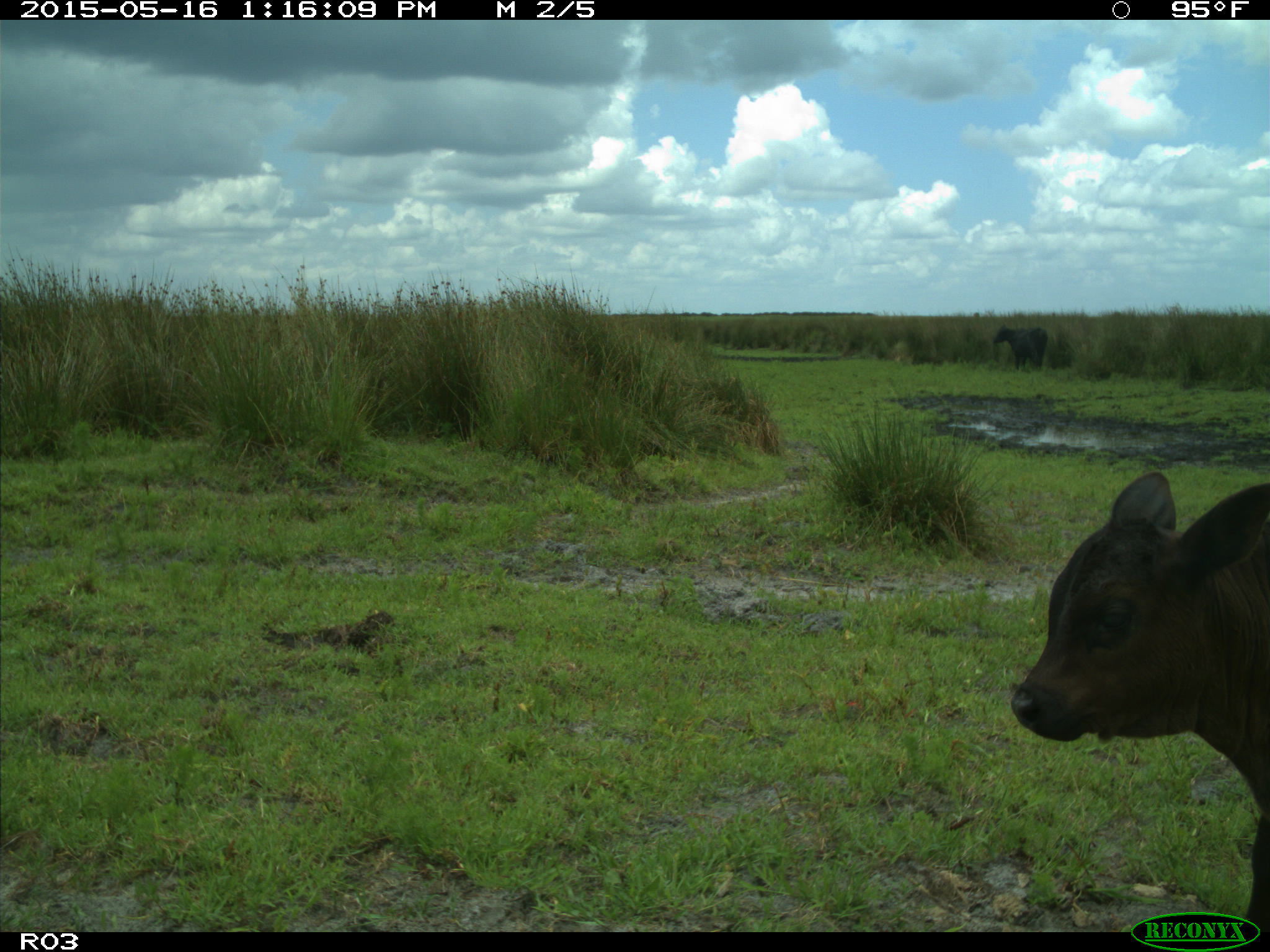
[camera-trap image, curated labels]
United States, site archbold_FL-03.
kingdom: Animalia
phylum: Chordata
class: Mammalia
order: Artiodactyla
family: Bovidae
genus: Bos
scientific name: Bos taurus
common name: domestic cow